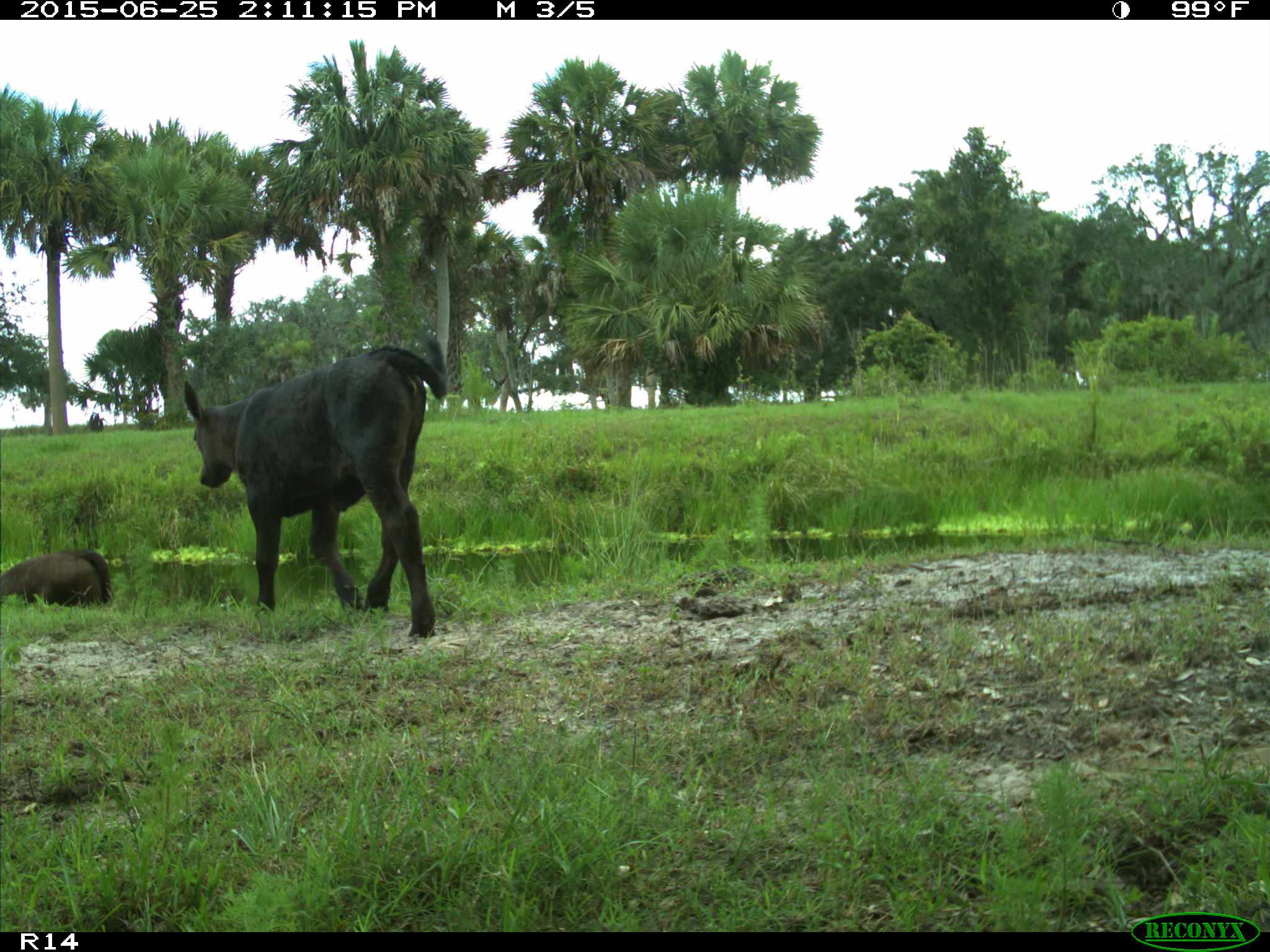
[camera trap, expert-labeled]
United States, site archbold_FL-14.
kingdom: Animalia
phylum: Chordata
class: Mammalia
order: Artiodactyla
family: Bovidae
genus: Bos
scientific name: Bos taurus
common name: domestic cow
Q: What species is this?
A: Bos taurus (domestic cow).